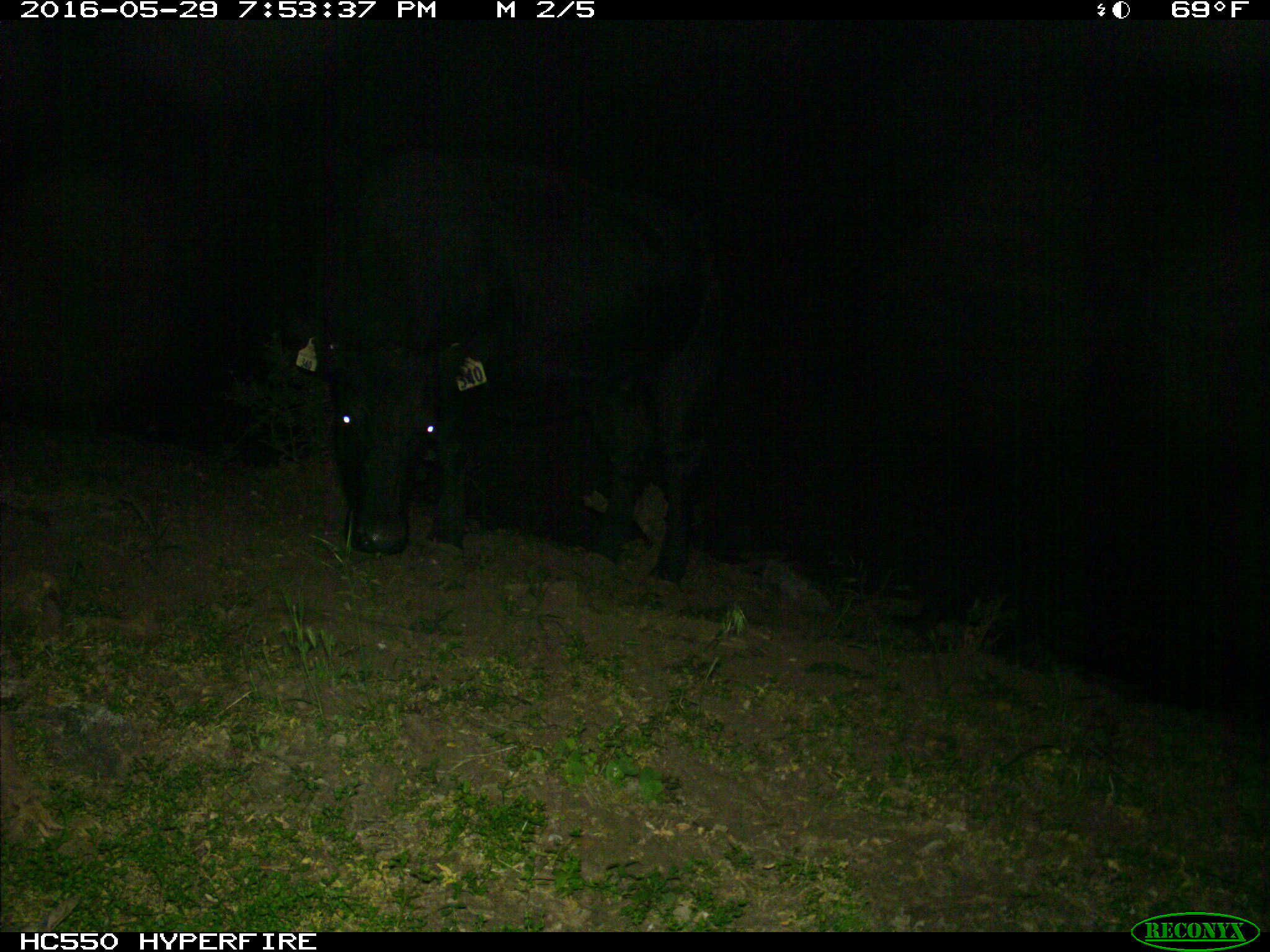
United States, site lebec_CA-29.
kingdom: Animalia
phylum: Chordata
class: Mammalia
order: Artiodactyla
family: Bovidae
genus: Bos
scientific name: Bos taurus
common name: domestic cow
Bos taurus (domestic cow).